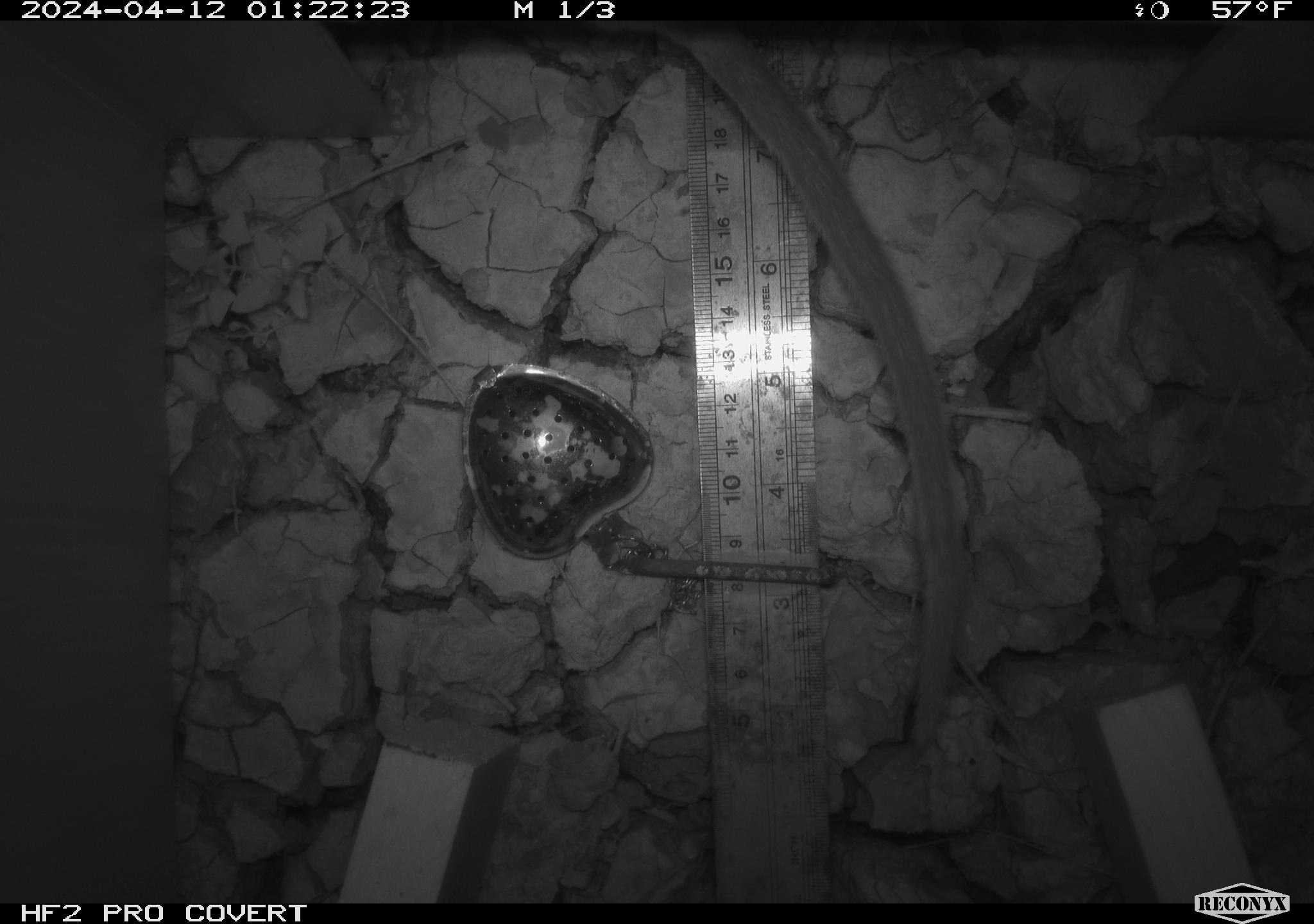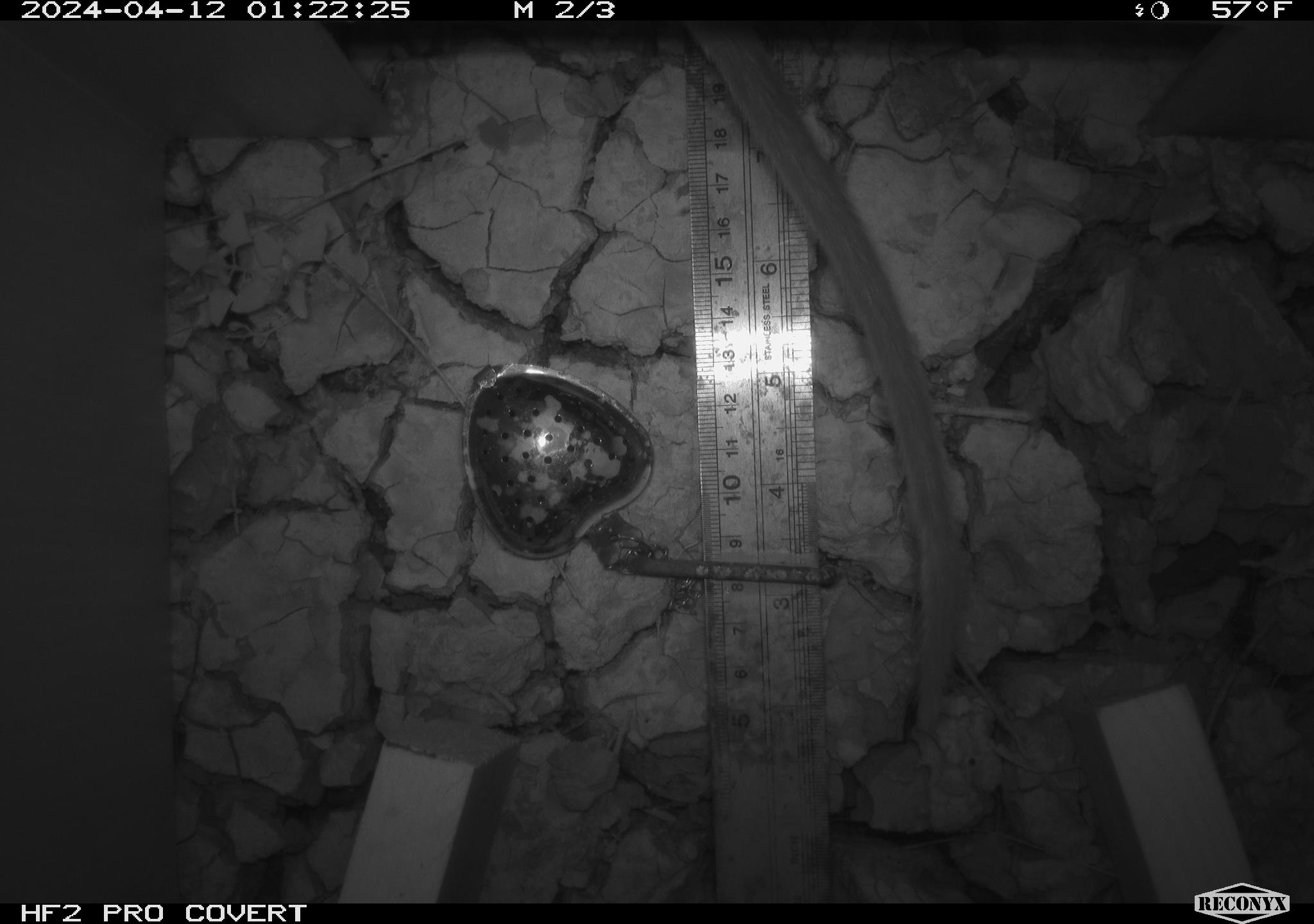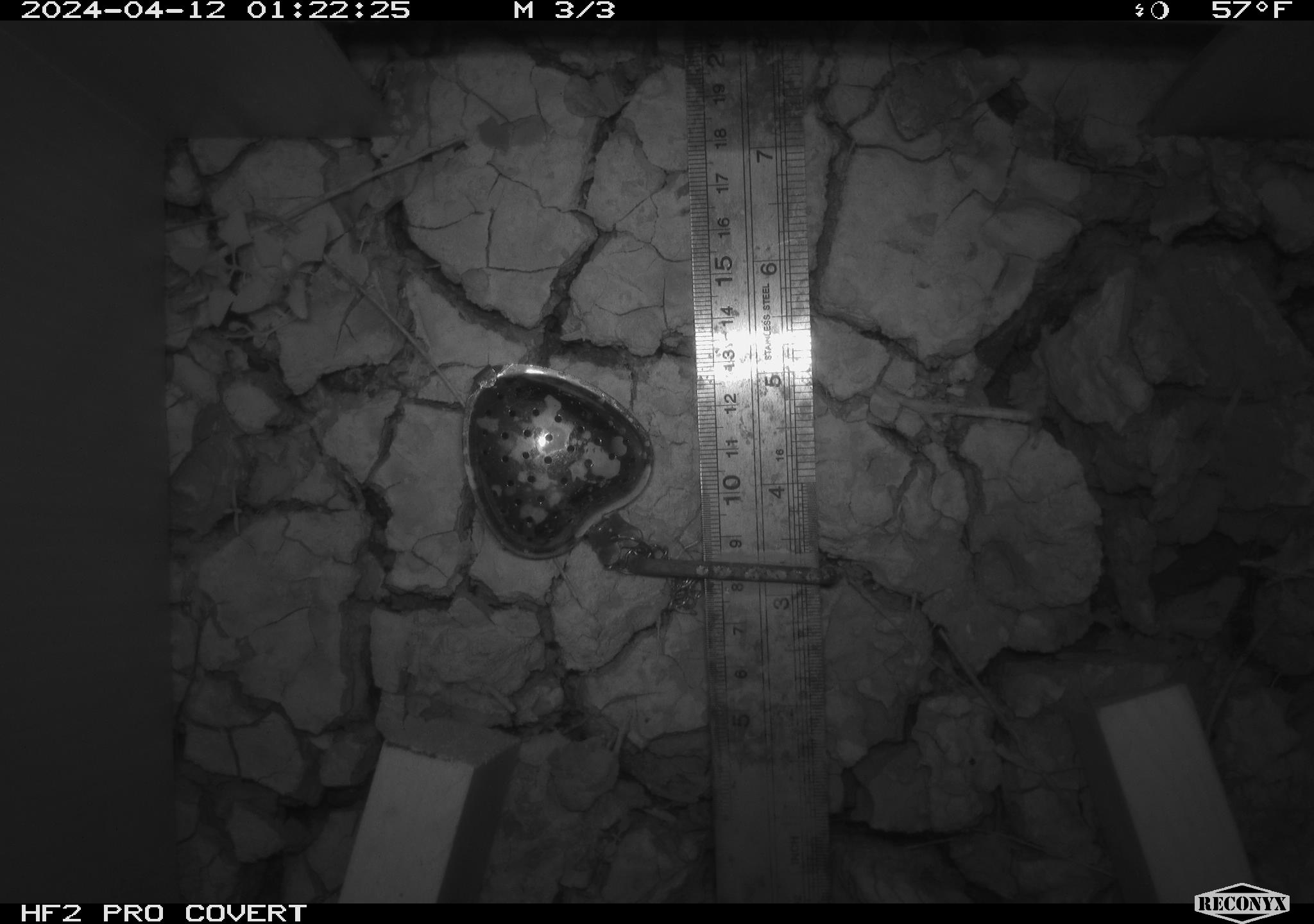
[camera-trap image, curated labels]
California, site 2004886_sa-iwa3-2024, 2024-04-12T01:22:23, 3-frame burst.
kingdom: Animalia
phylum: Chordata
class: Mammalia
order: Rodentia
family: Cricetidae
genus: Neotoma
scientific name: Neotoma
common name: pack rat or woodrat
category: neotoma species